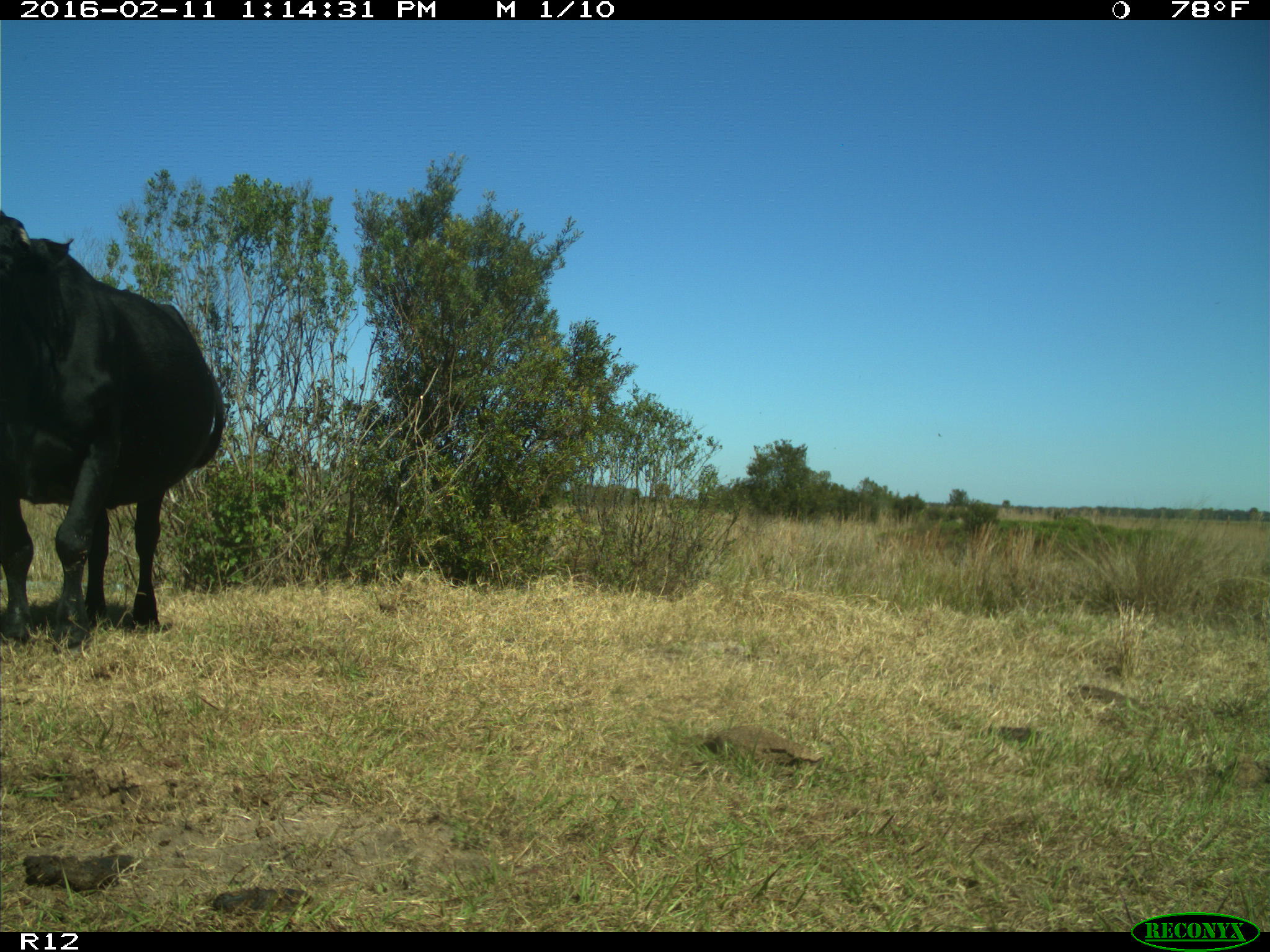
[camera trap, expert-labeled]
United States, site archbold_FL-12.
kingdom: Animalia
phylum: Chordata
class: Mammalia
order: Artiodactyla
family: Bovidae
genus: Bos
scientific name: Bos taurus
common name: domestic cow